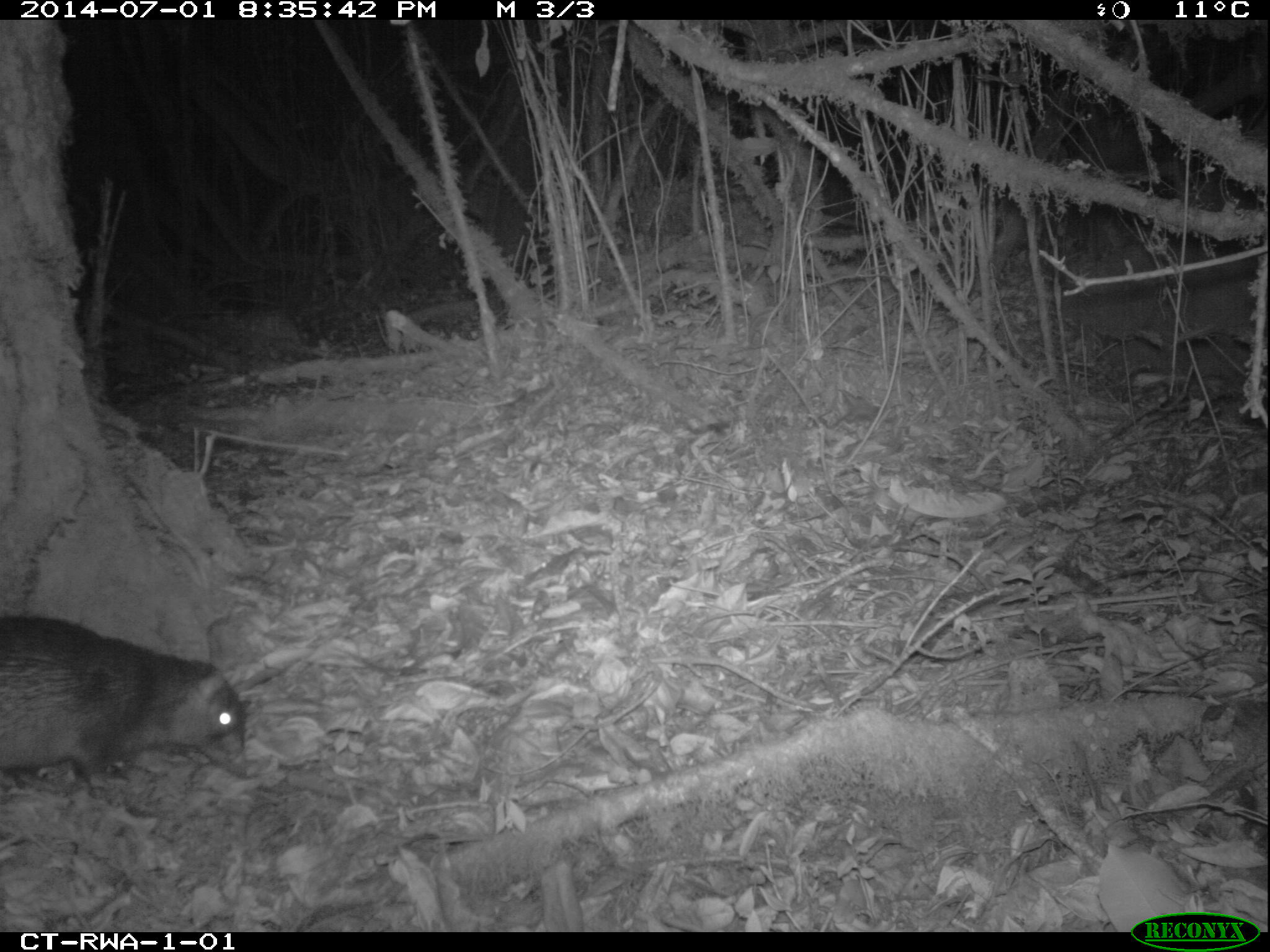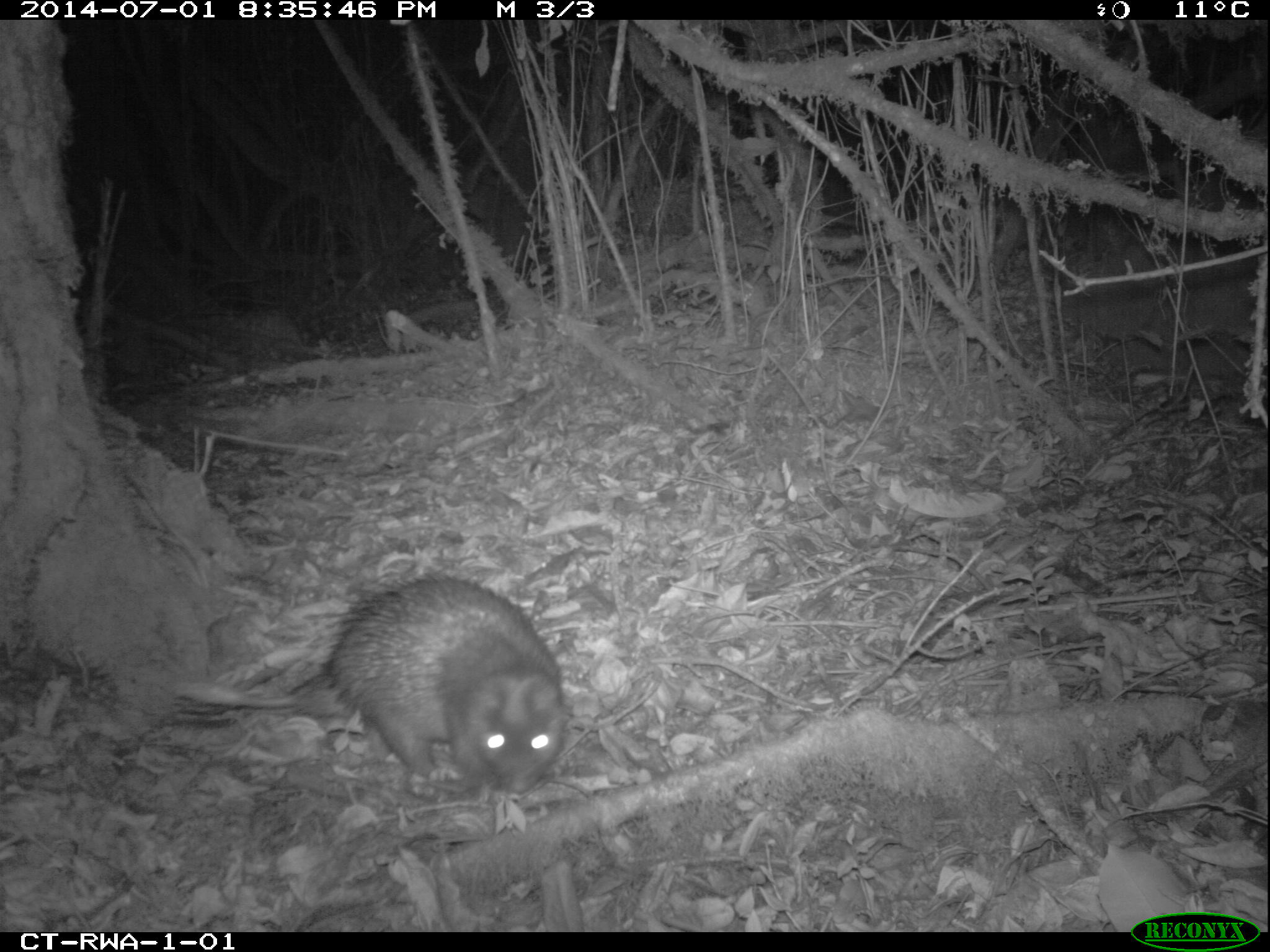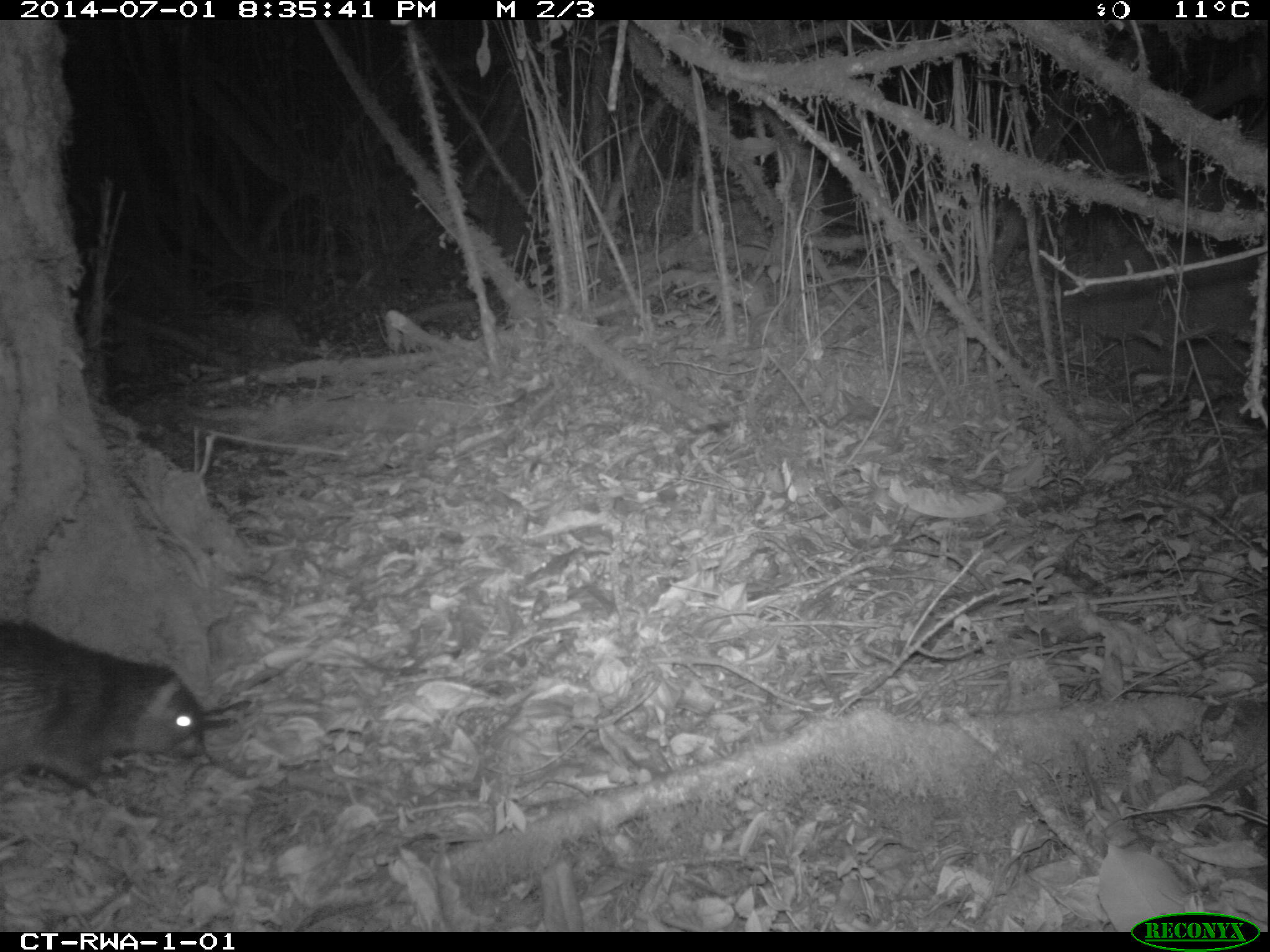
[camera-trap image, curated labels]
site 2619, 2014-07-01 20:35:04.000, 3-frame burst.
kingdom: Animalia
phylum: Chordata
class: Mammalia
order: Rodentia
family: Hystricidae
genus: Atherurus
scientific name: Atherurus africanus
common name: african brush-tailed porcupine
Atherurus africanus (african brush-tailed porcupine), count 1.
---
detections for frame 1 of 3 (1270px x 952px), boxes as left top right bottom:
atherurus africanus: 0 614 248 792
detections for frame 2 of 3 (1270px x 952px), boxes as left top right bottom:
atherurus africanus: 175 573 562 792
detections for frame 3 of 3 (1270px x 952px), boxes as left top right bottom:
atherurus africanus: 0 620 206 797